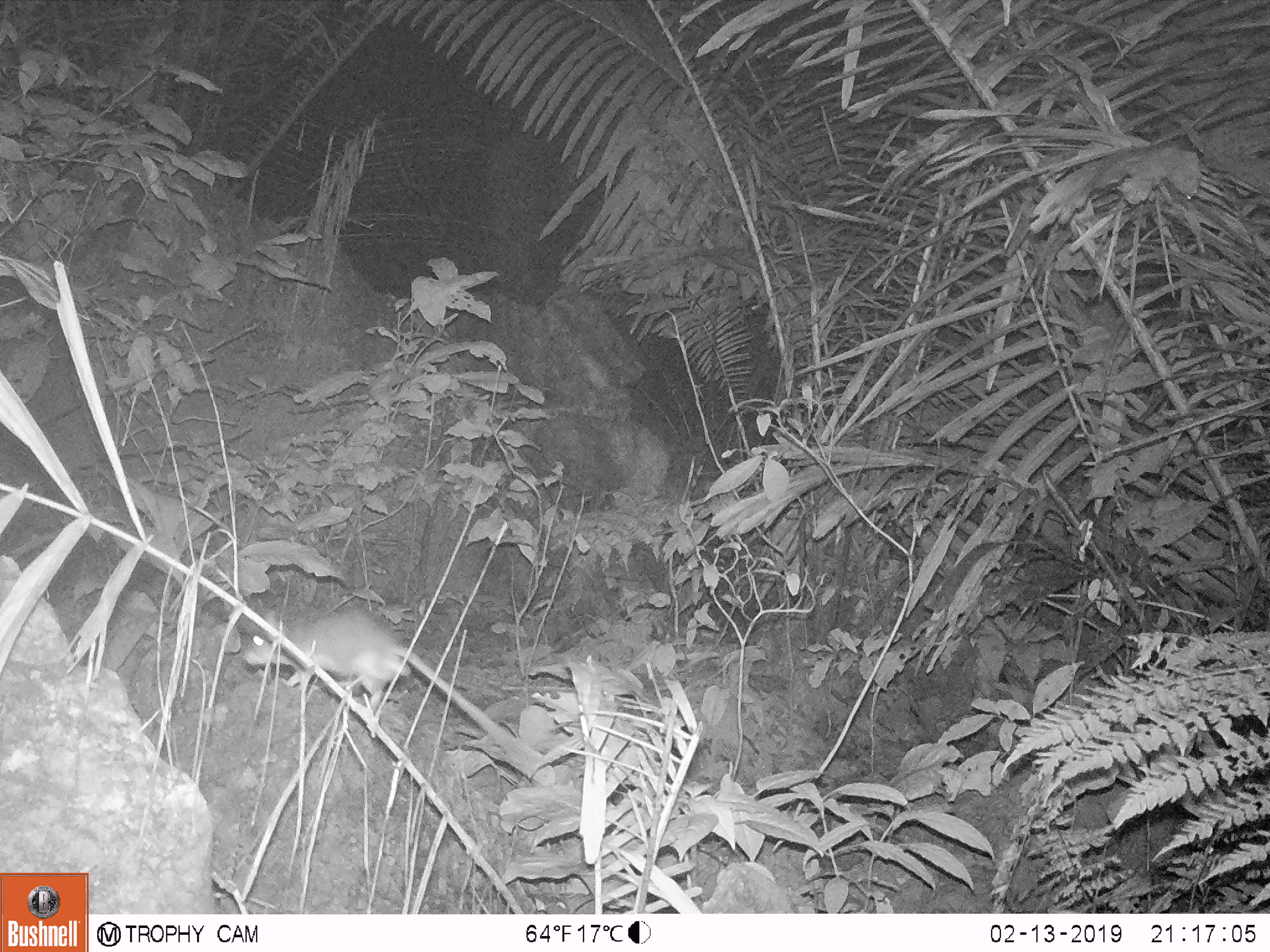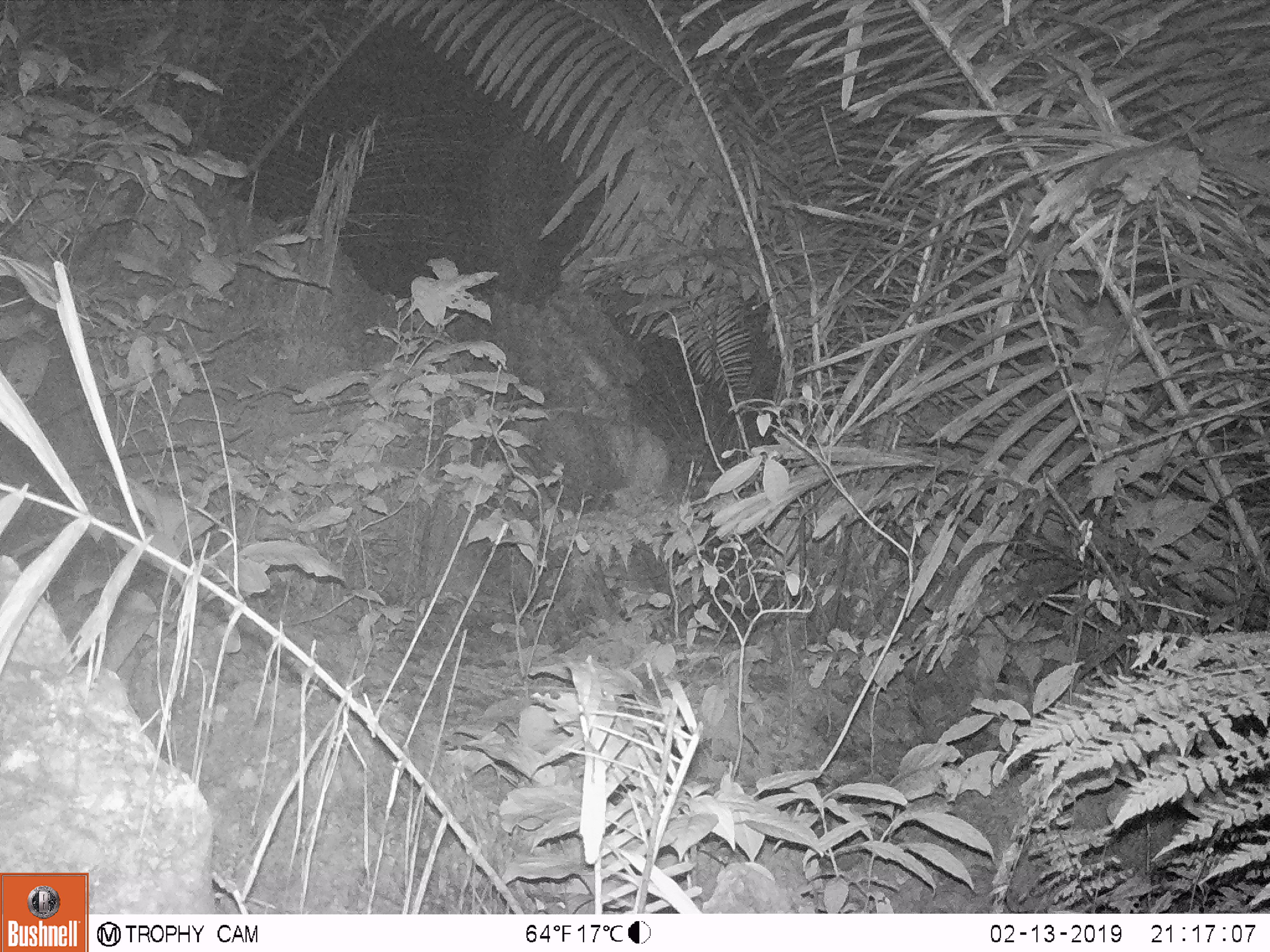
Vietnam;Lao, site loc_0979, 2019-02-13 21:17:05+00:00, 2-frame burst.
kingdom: Animalia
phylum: Chordata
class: Mammalia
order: Rodentia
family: Muridae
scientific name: Muridae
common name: old-world mice and rats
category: unidentified murid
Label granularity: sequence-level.